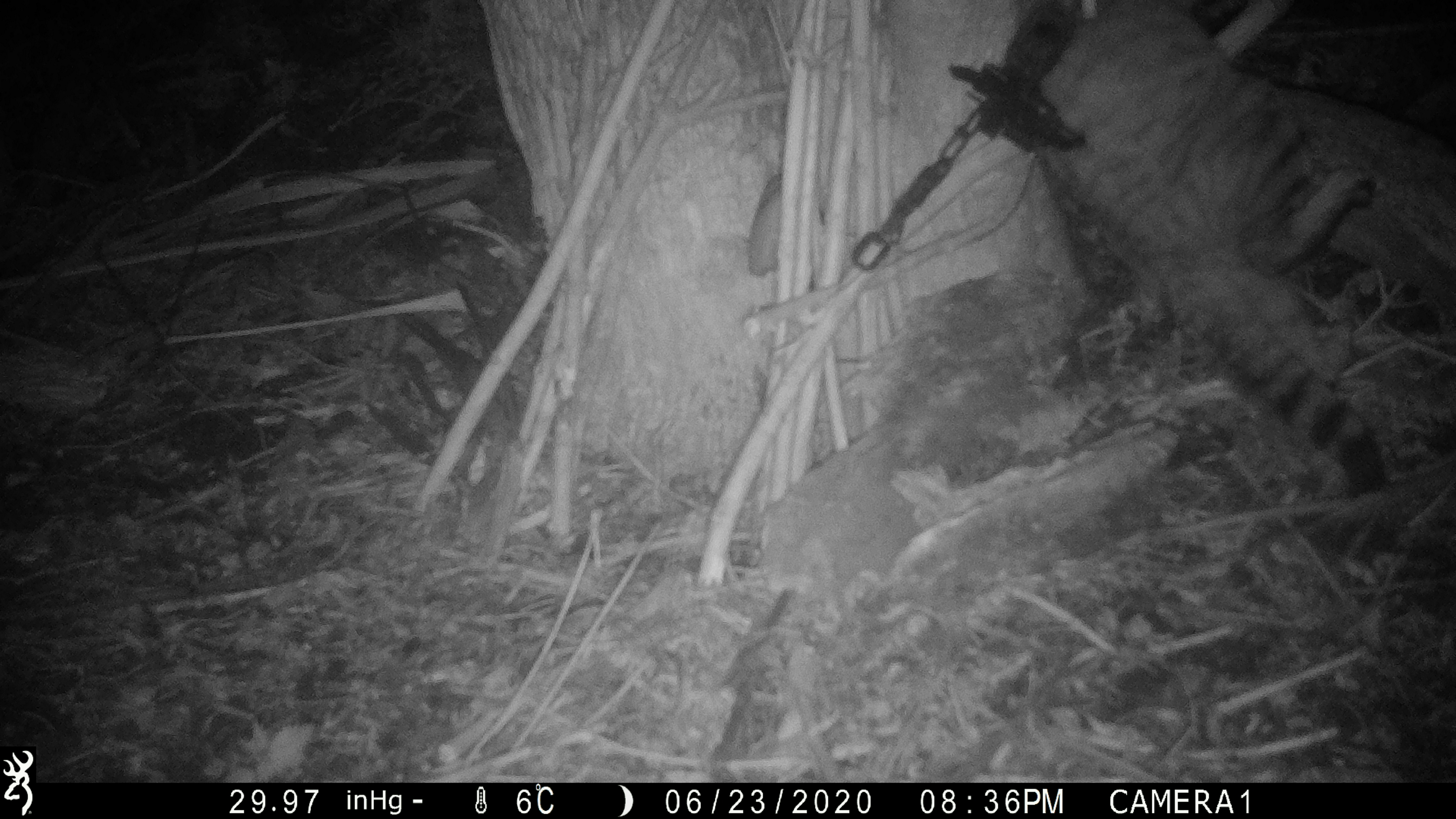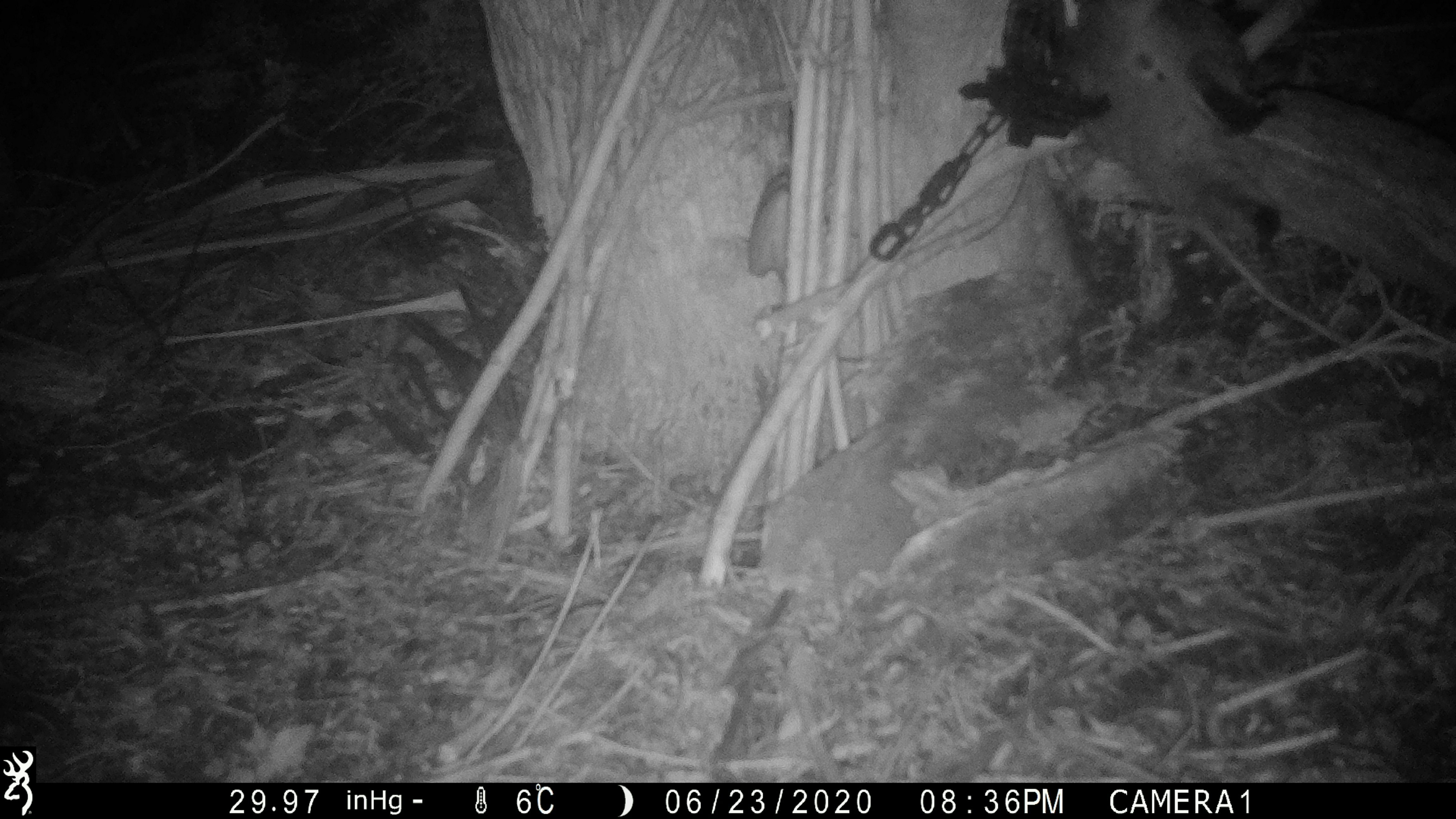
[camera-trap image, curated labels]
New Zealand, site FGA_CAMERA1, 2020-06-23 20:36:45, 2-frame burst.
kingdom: Animalia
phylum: Chordata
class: Mammalia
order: Carnivora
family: Felidae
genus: Felis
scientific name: Felis catus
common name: domestic cat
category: cat